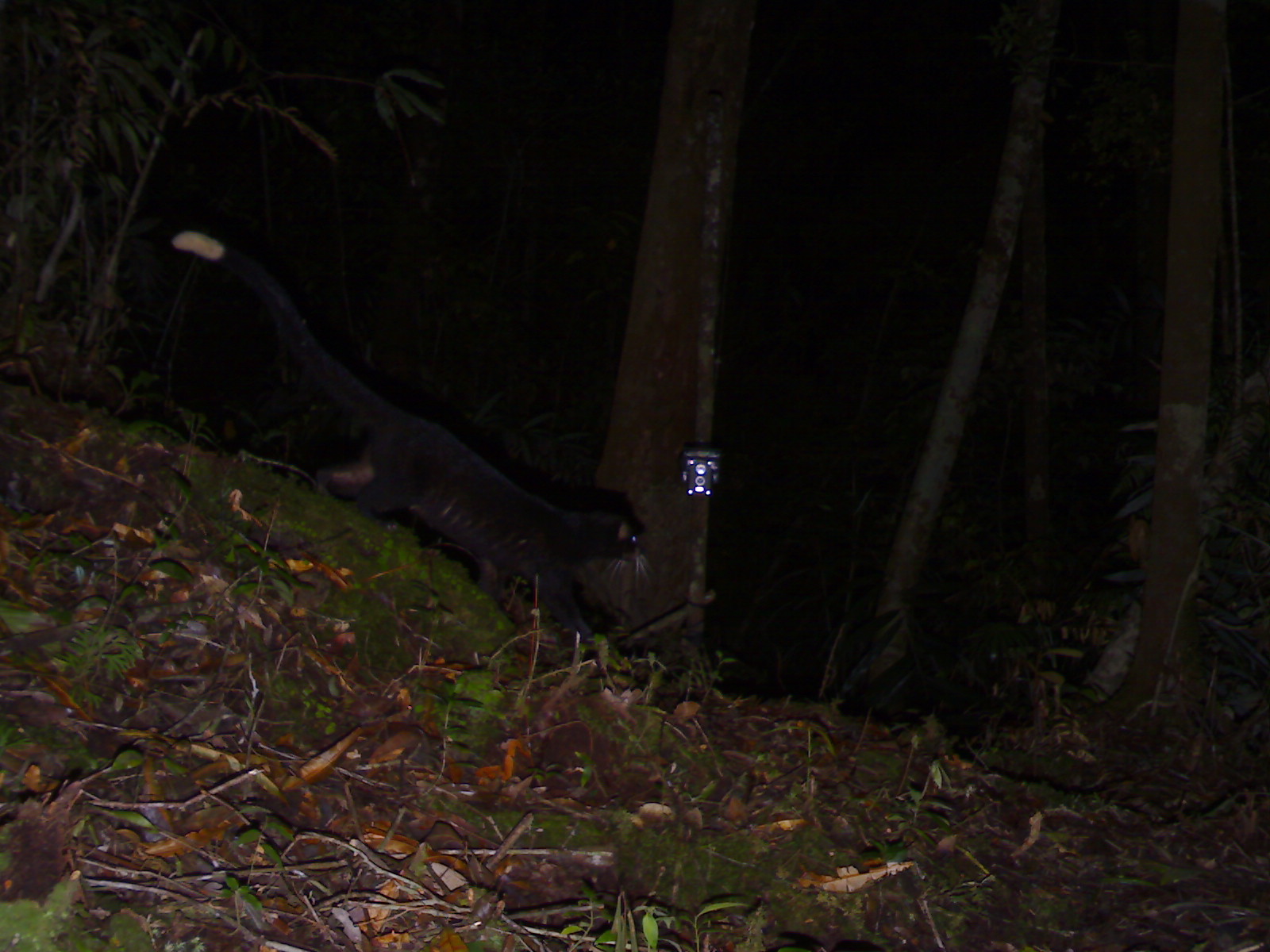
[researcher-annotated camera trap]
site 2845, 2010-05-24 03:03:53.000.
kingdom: Animalia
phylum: Chordata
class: Mammalia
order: Carnivora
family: Viverridae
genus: Paguma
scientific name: Paguma larvata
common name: masked palm civet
Paguma larvata (masked palm civet), count 1.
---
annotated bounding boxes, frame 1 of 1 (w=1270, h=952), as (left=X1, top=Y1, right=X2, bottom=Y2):
paguma larvata: (left=173, top=230, right=651, bottom=644)